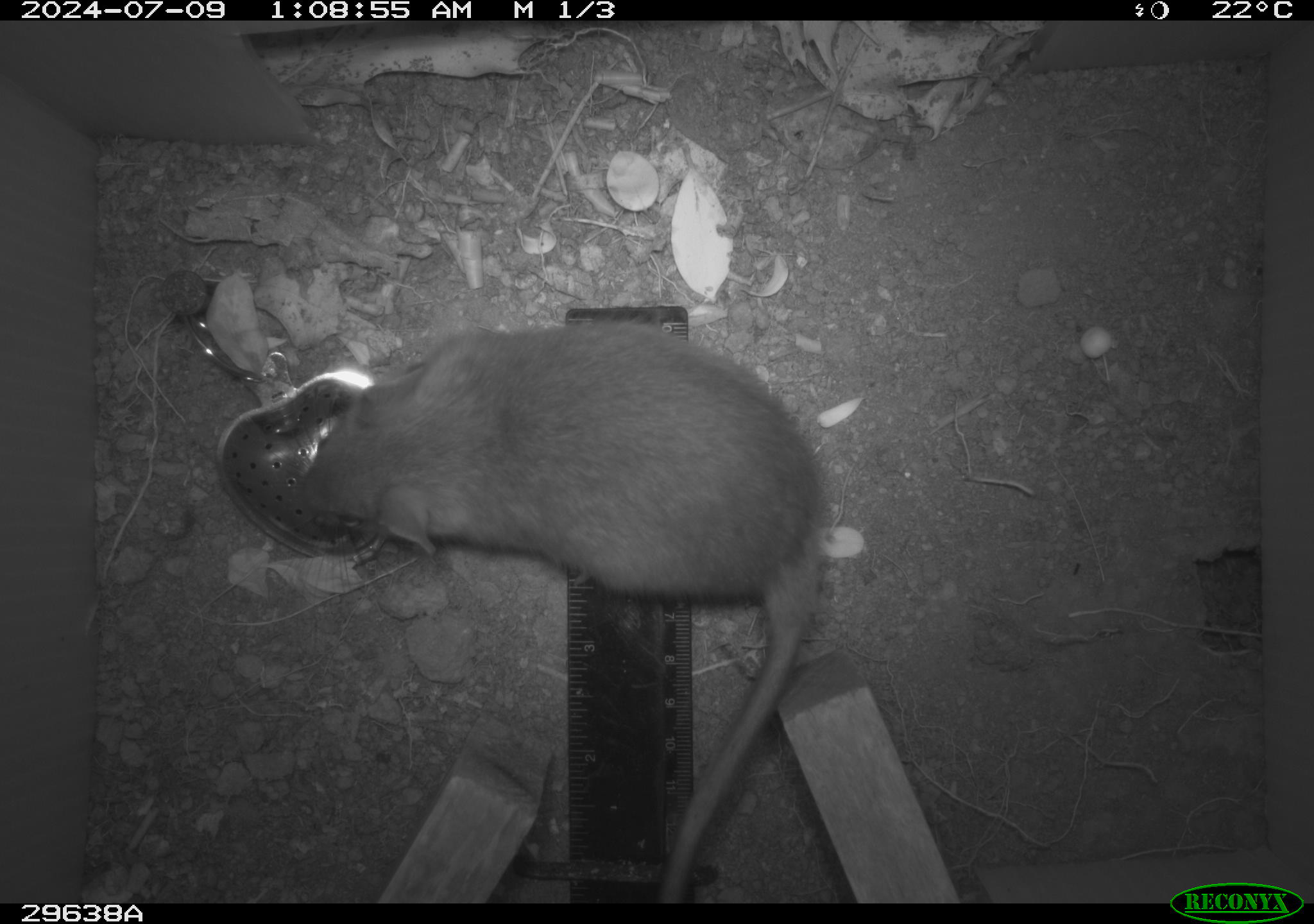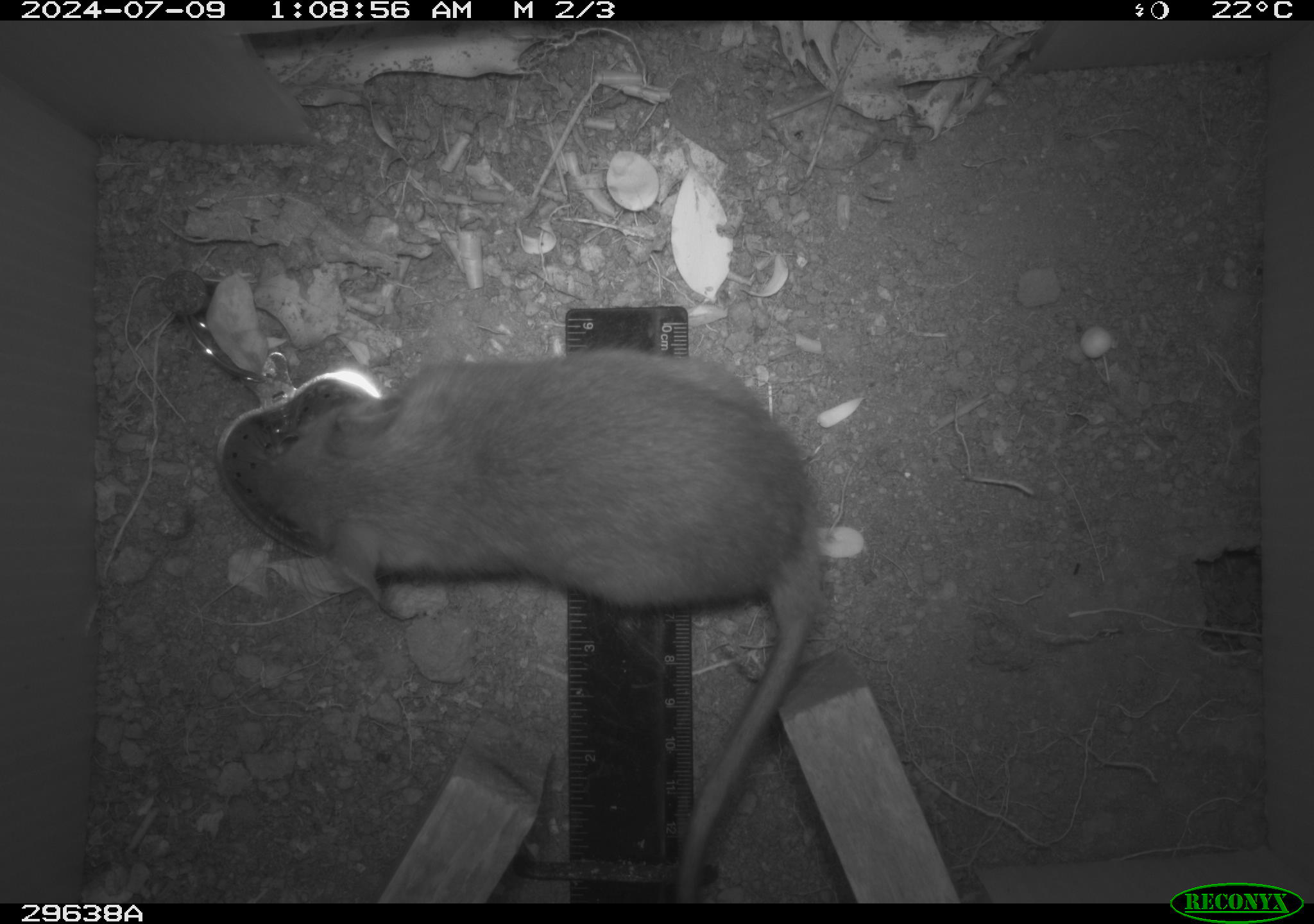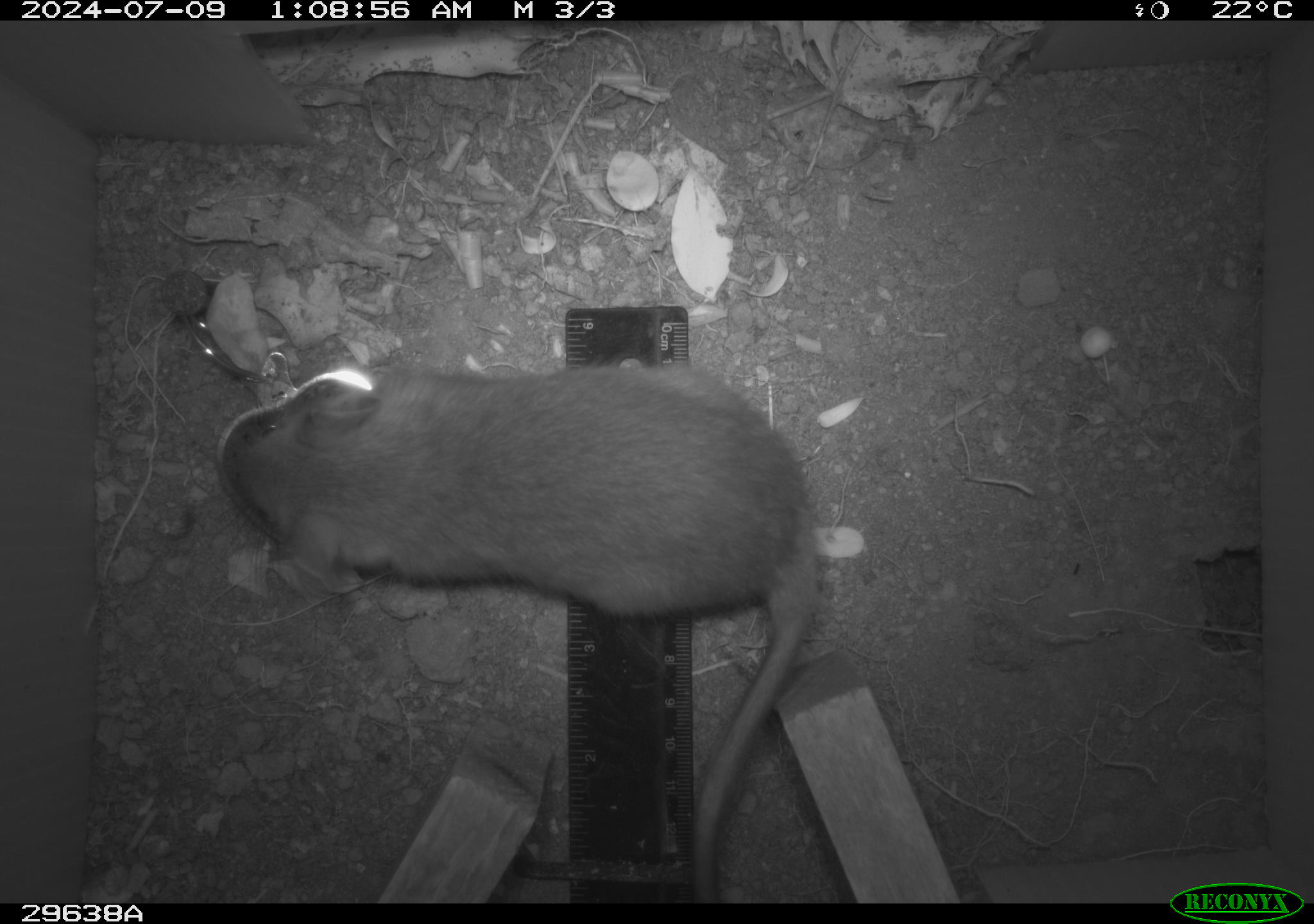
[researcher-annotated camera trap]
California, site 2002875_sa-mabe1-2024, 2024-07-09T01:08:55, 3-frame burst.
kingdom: Animalia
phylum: Chordata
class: Mammalia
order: Rodentia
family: Cricetidae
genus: Neotoma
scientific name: Neotoma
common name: pack rat or woodrat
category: neotoma species